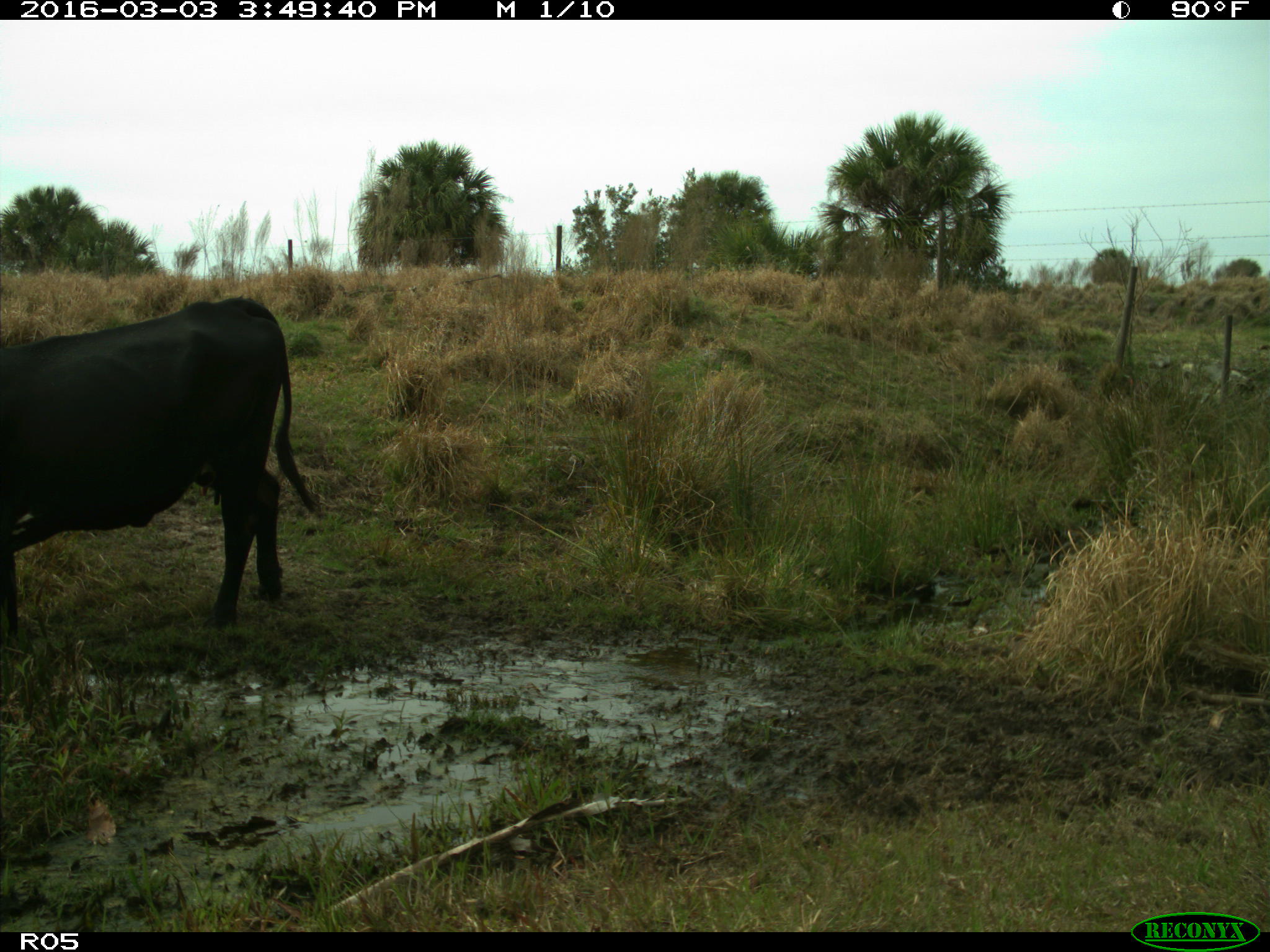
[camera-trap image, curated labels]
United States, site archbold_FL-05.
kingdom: Animalia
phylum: Chordata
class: Mammalia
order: Artiodactyla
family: Bovidae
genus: Bos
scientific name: Bos taurus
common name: domestic cow